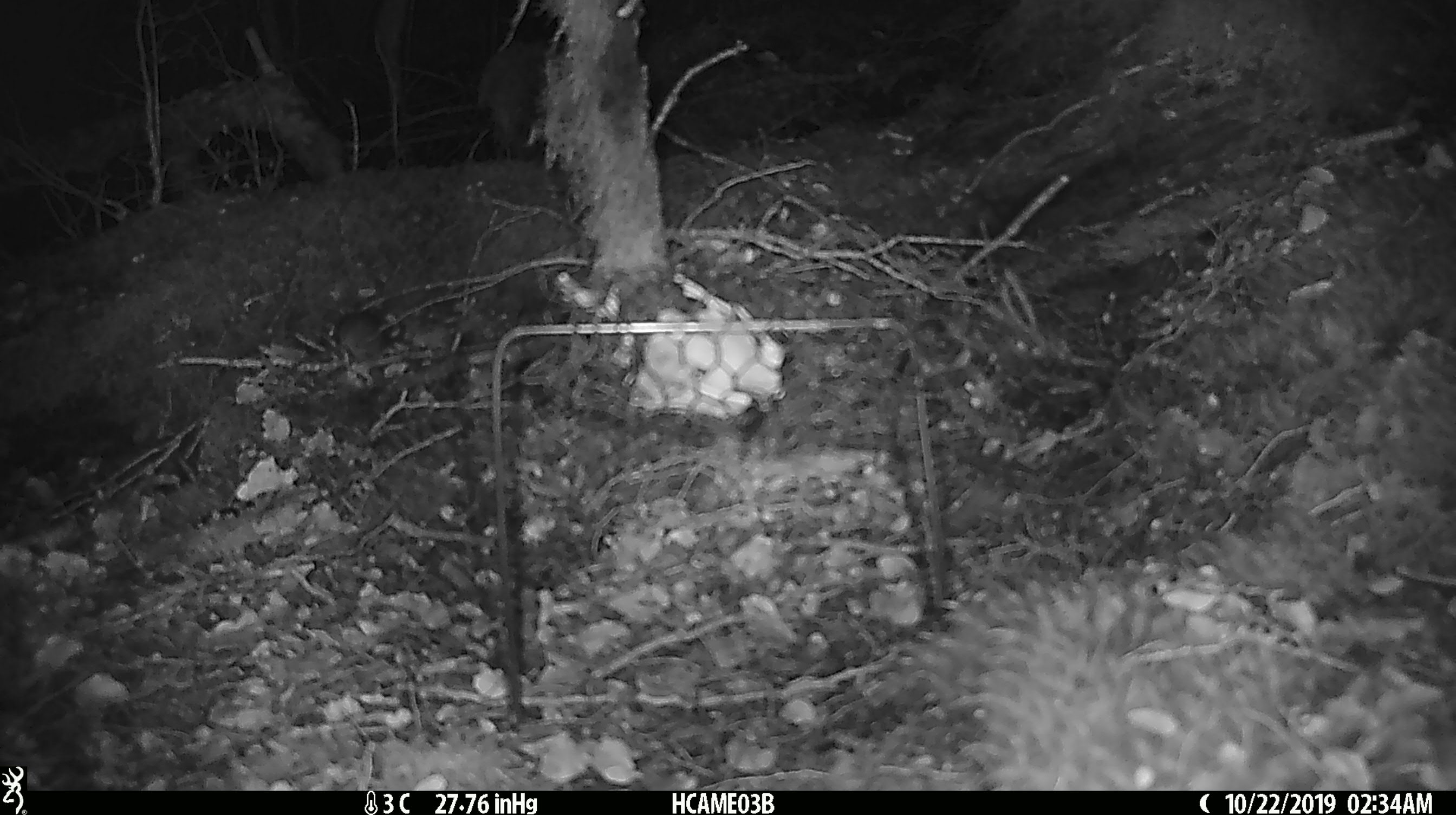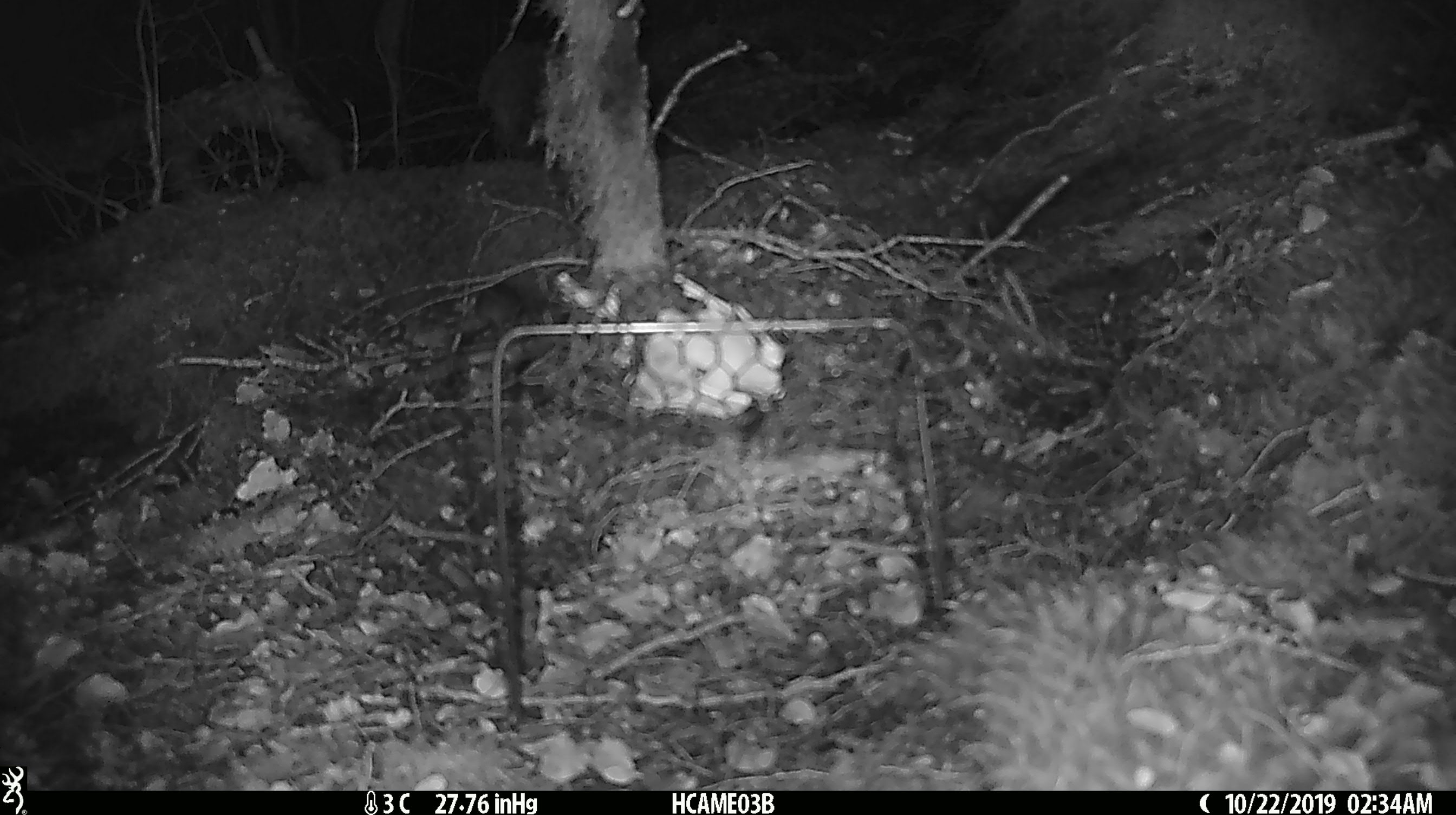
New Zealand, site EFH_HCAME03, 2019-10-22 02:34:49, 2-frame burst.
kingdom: Animalia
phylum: Chordata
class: Mammalia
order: Rodentia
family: Muridae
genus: Mus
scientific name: Mus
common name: mouse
Mouse (Mus).